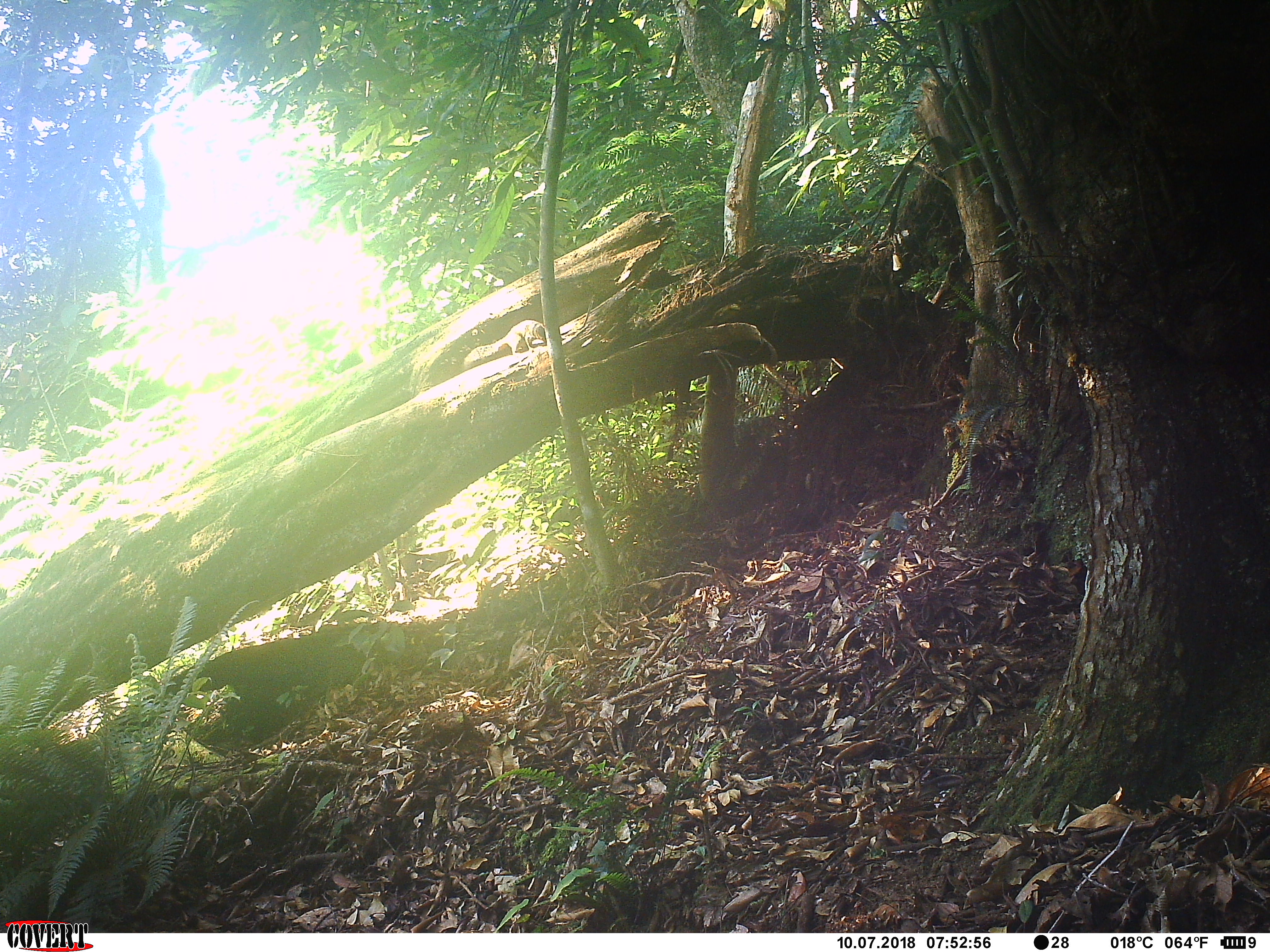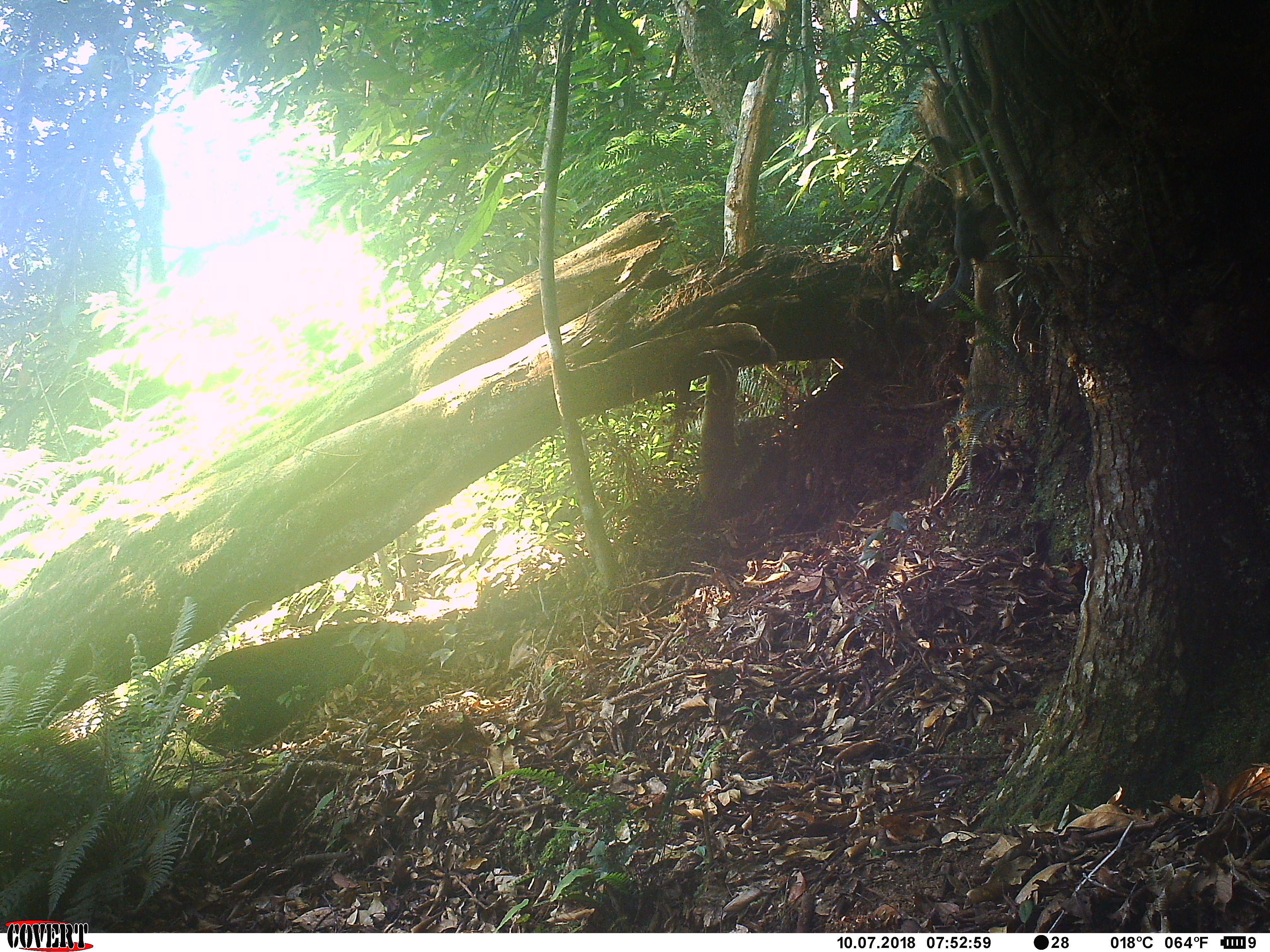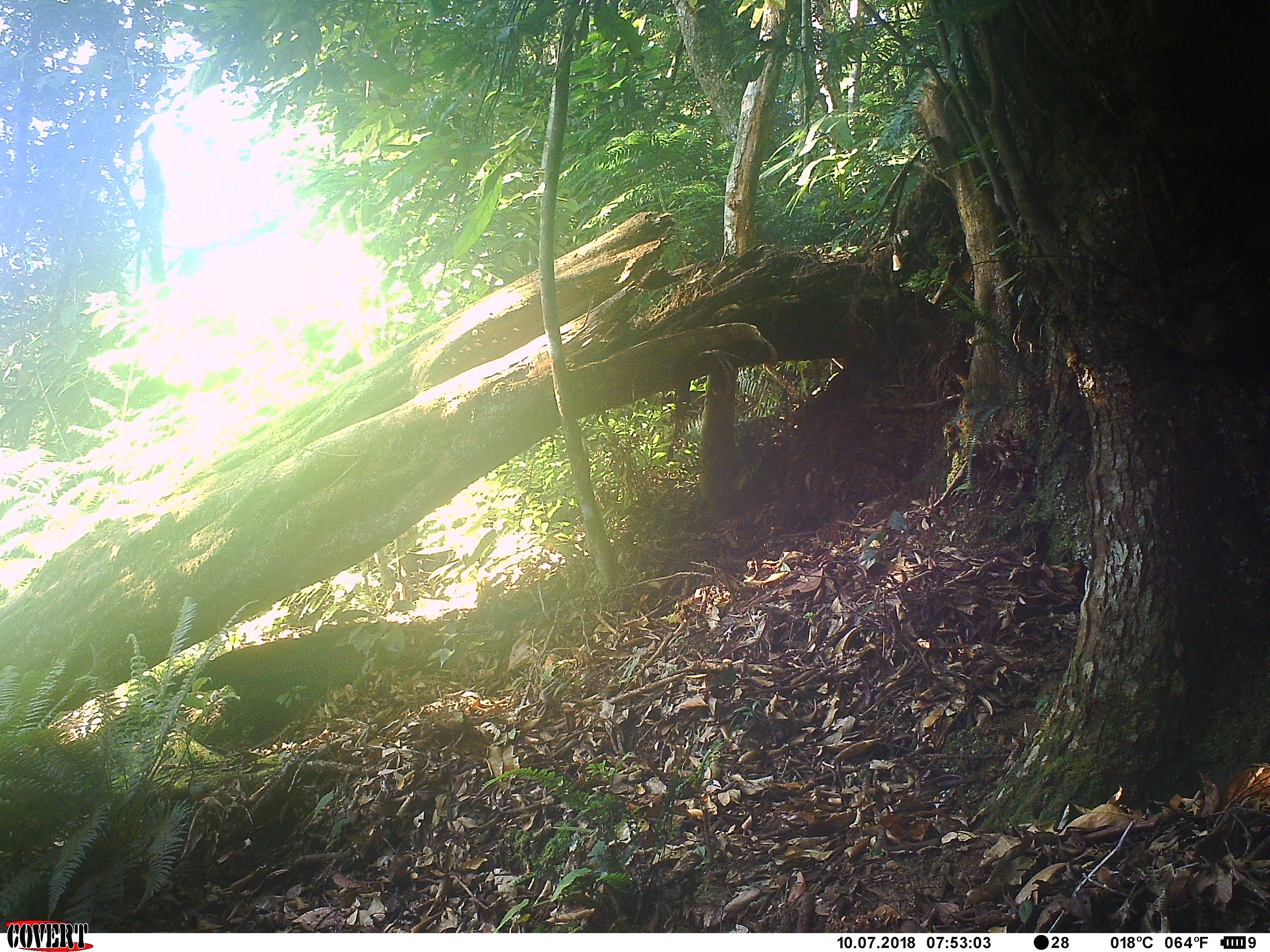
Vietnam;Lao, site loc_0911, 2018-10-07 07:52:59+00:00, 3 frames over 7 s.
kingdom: Animalia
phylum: Chordata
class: Mammalia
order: Rodentia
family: Sciuridae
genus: Dremomys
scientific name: Dremomys rufigenis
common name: red-cheeked squirrel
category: red cheeked squirrel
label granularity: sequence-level